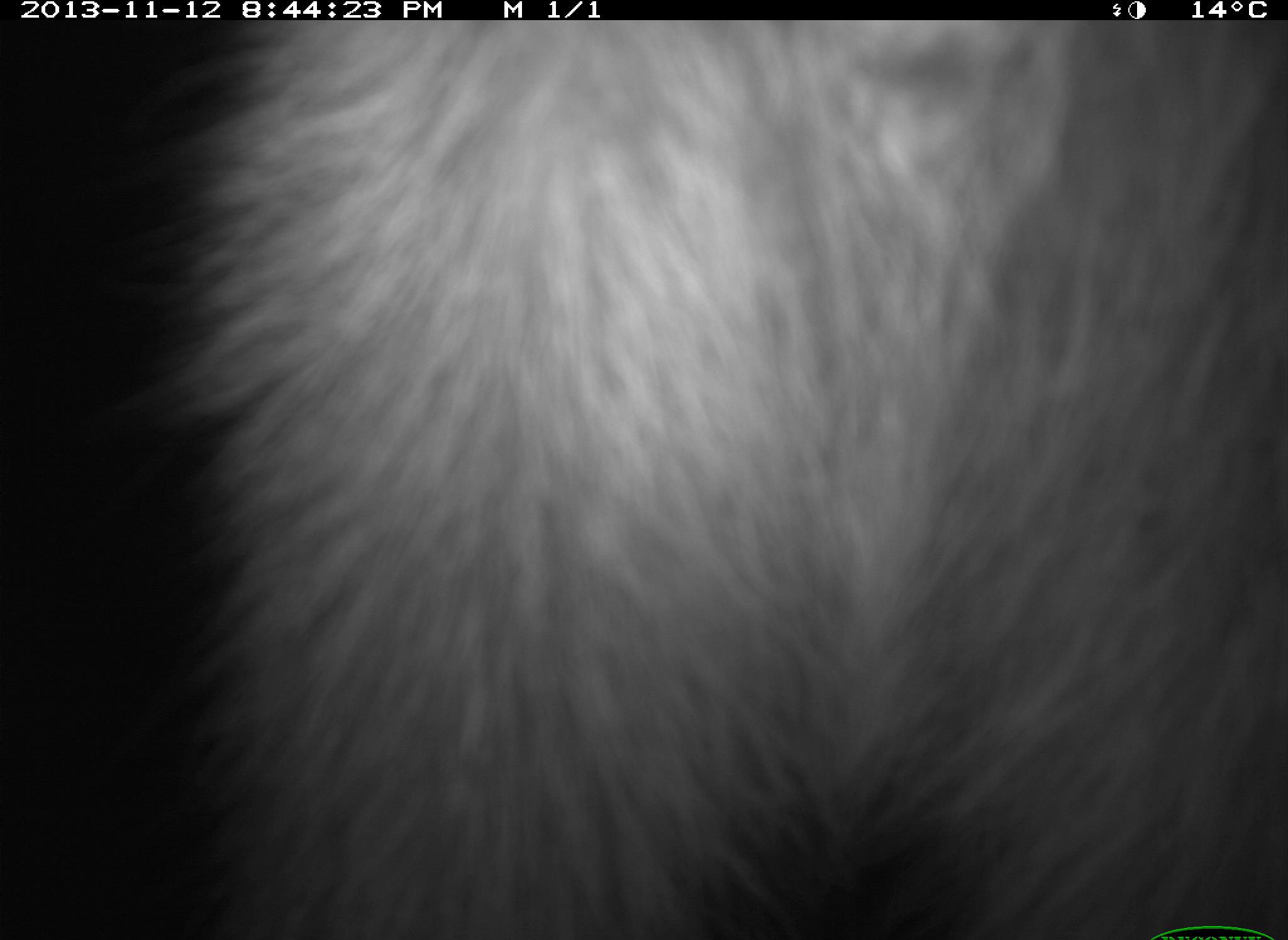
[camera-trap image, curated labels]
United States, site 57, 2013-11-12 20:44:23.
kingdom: Animalia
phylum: Chordata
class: Mammalia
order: Carnivora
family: Procyonidae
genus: Procyon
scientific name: Procyon lotor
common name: raccoon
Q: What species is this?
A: Raccoon (Procyon lotor).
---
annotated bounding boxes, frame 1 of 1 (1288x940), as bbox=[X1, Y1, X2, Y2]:
raccoon: bbox=[160, 21, 1286, 937]